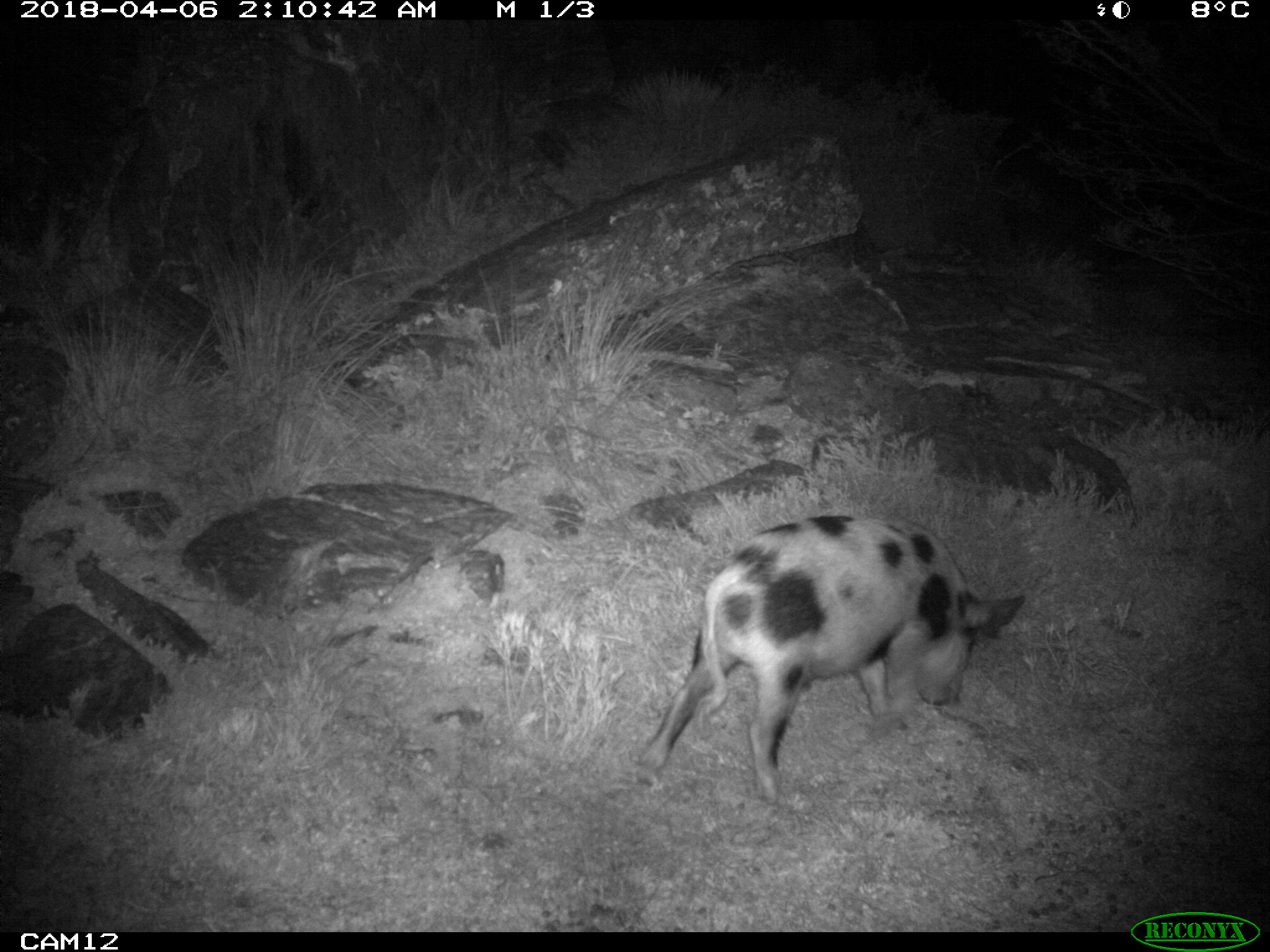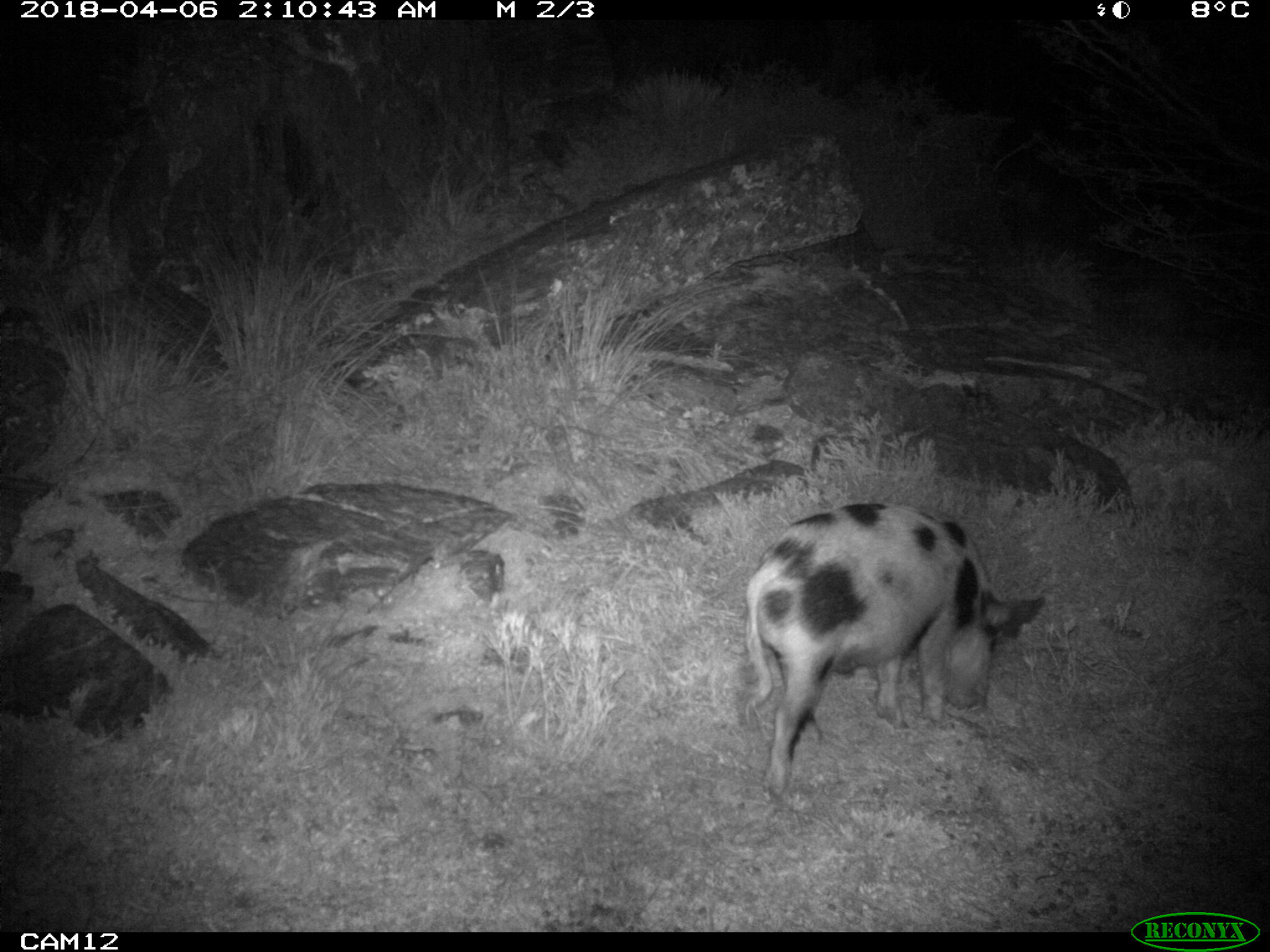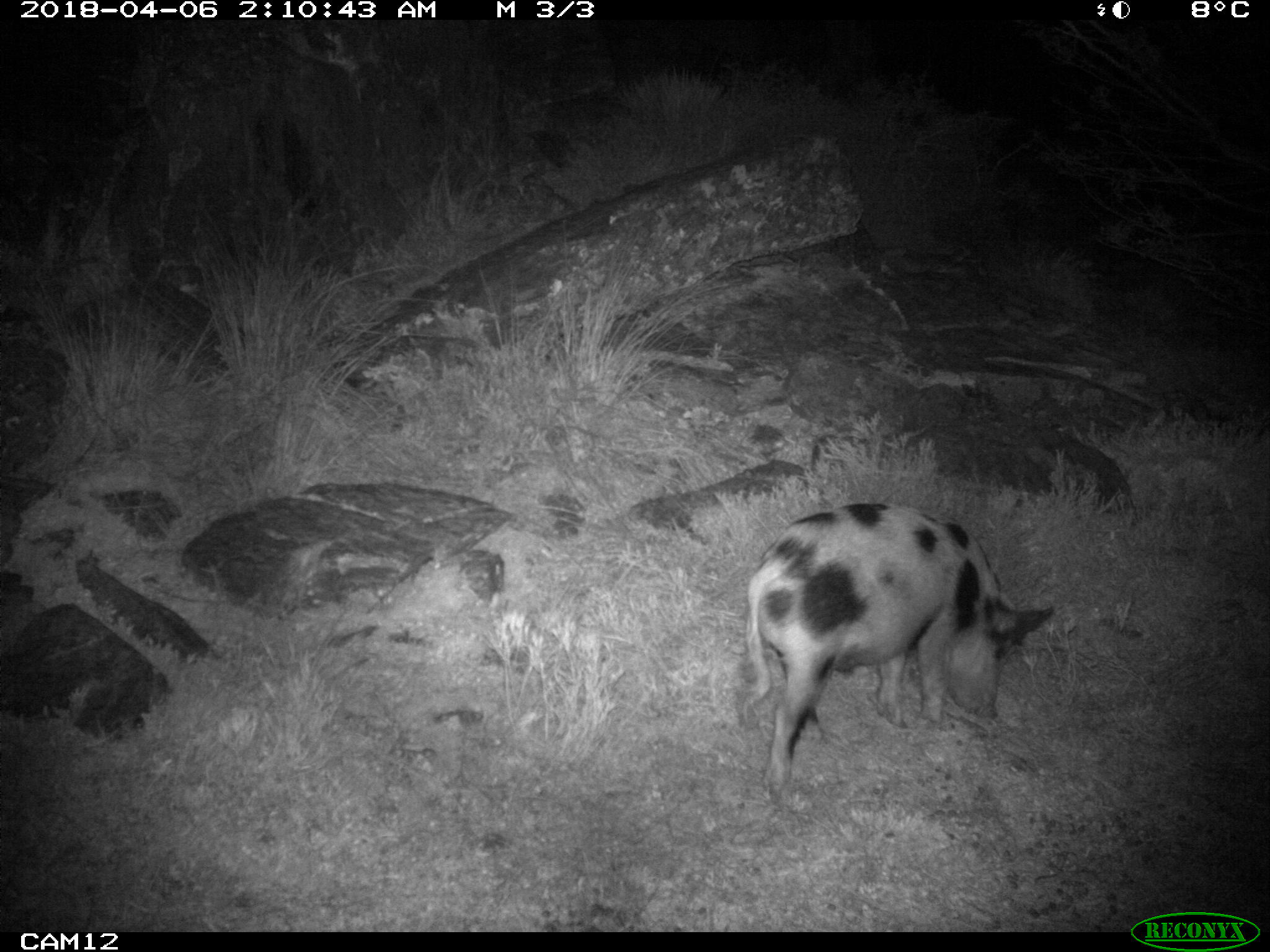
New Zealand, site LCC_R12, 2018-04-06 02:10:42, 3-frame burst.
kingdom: Animalia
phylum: Chordata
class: Mammalia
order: Artiodactyla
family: Suidae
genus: Sus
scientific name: Sus scrofa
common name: pig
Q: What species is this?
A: Pig (Sus scrofa).